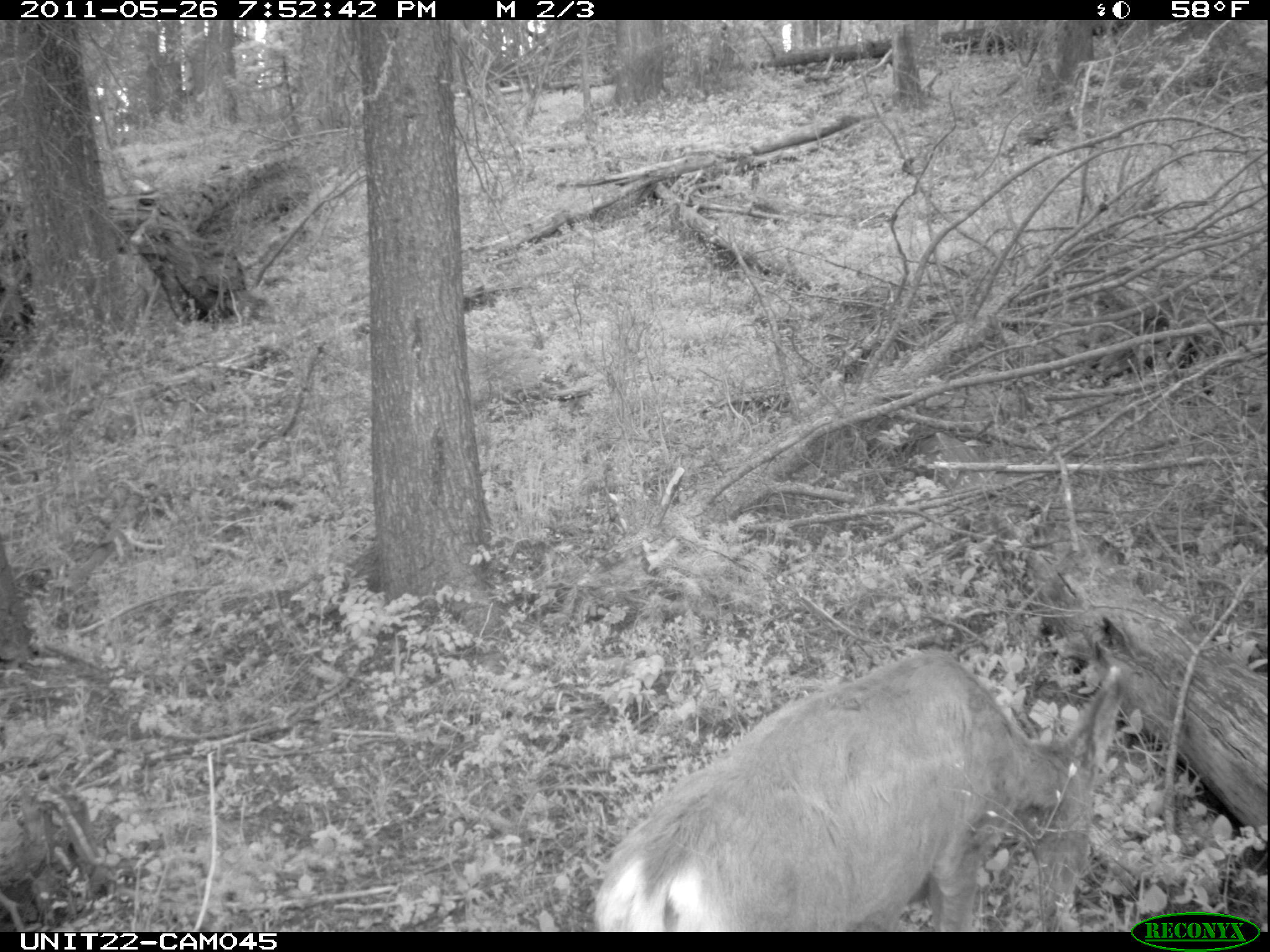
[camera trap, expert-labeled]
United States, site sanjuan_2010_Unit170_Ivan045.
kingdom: Animalia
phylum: Chordata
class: Mammalia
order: Artiodactyla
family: Cervidae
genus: Odocoileus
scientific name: Odocoileus hemionus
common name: mule deer